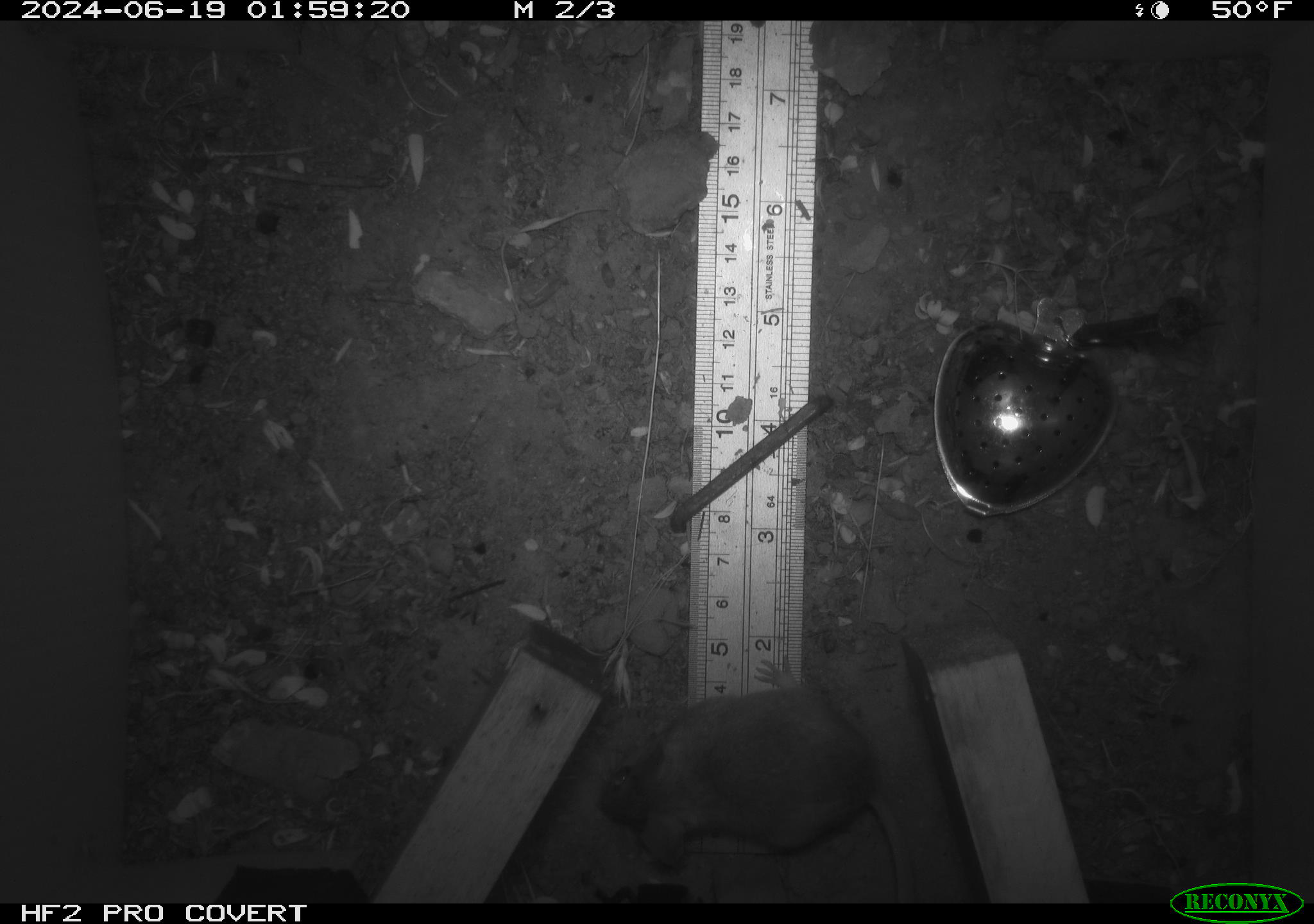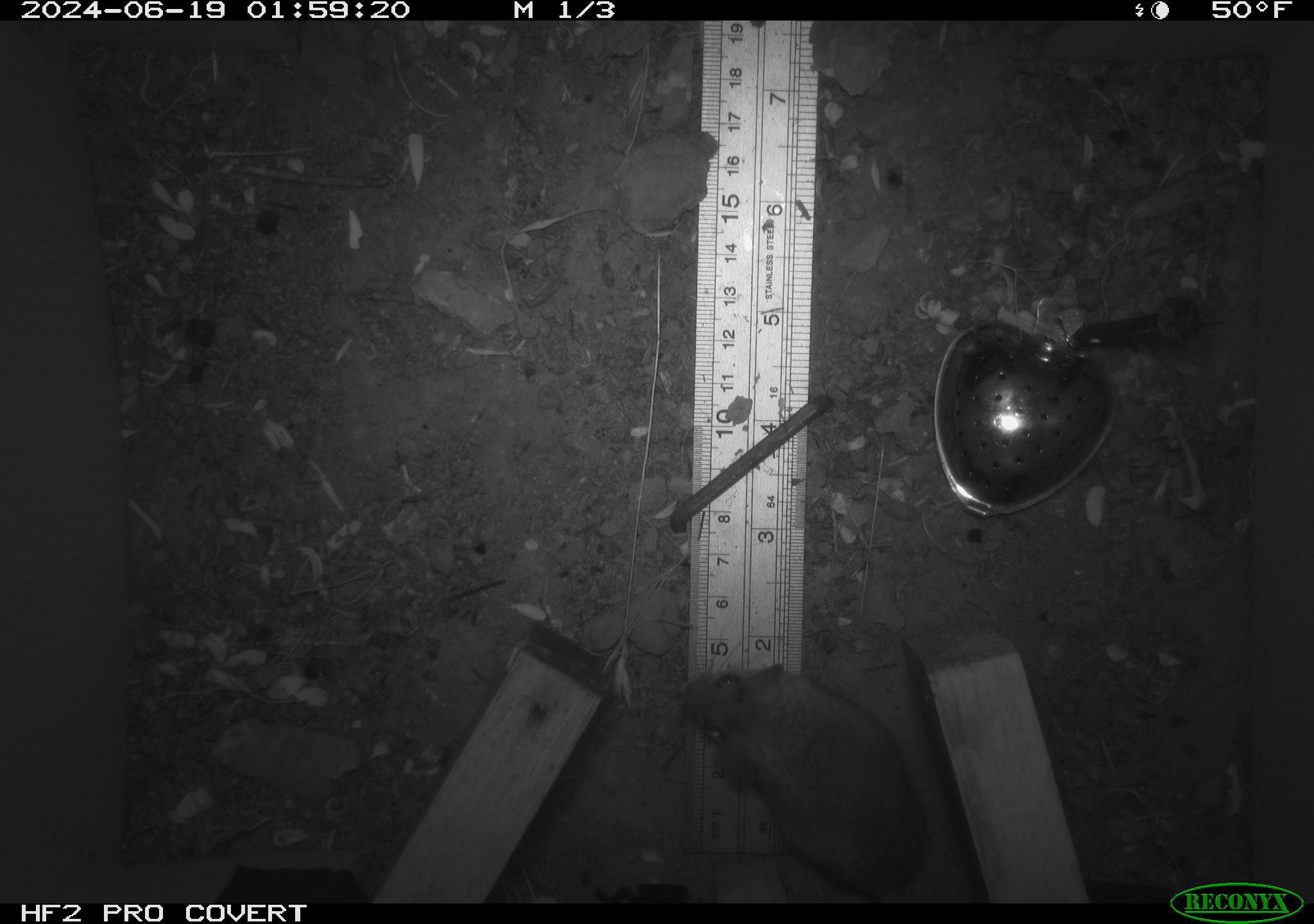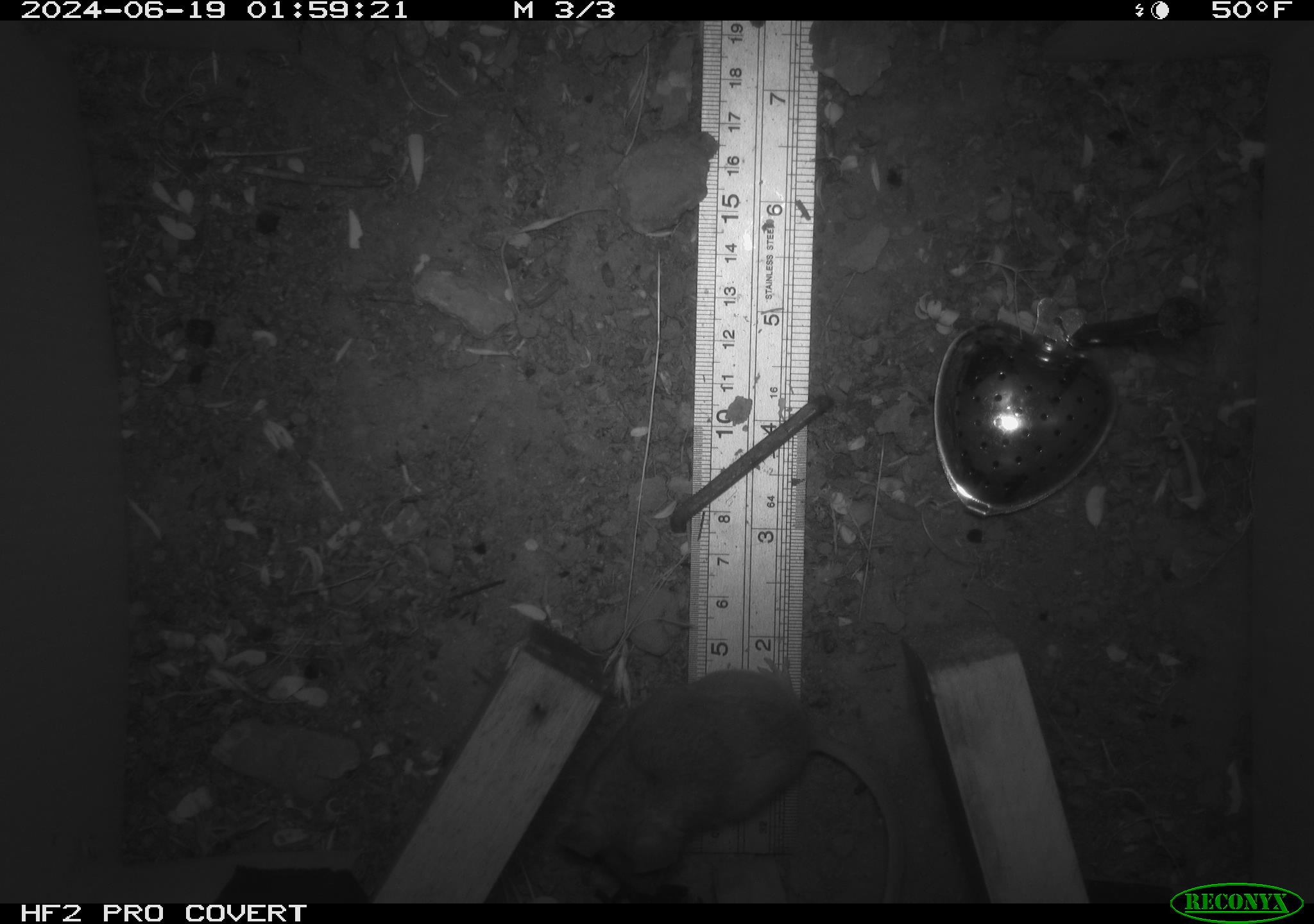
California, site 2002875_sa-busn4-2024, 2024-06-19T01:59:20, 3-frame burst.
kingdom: Animalia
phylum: Chordata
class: Mammalia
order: Rodentia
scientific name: Rodentia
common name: rodent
Rodent (Rodentia).